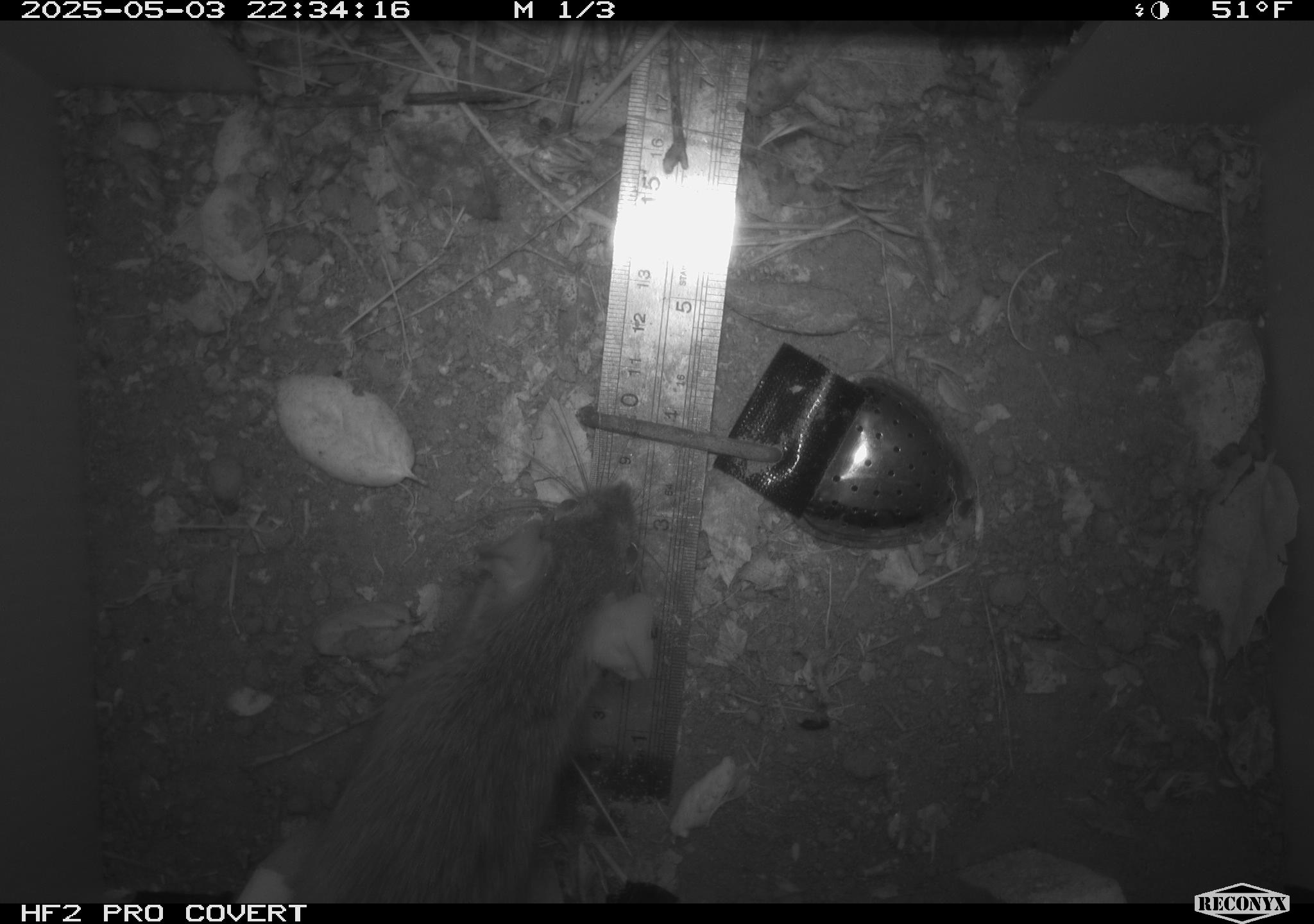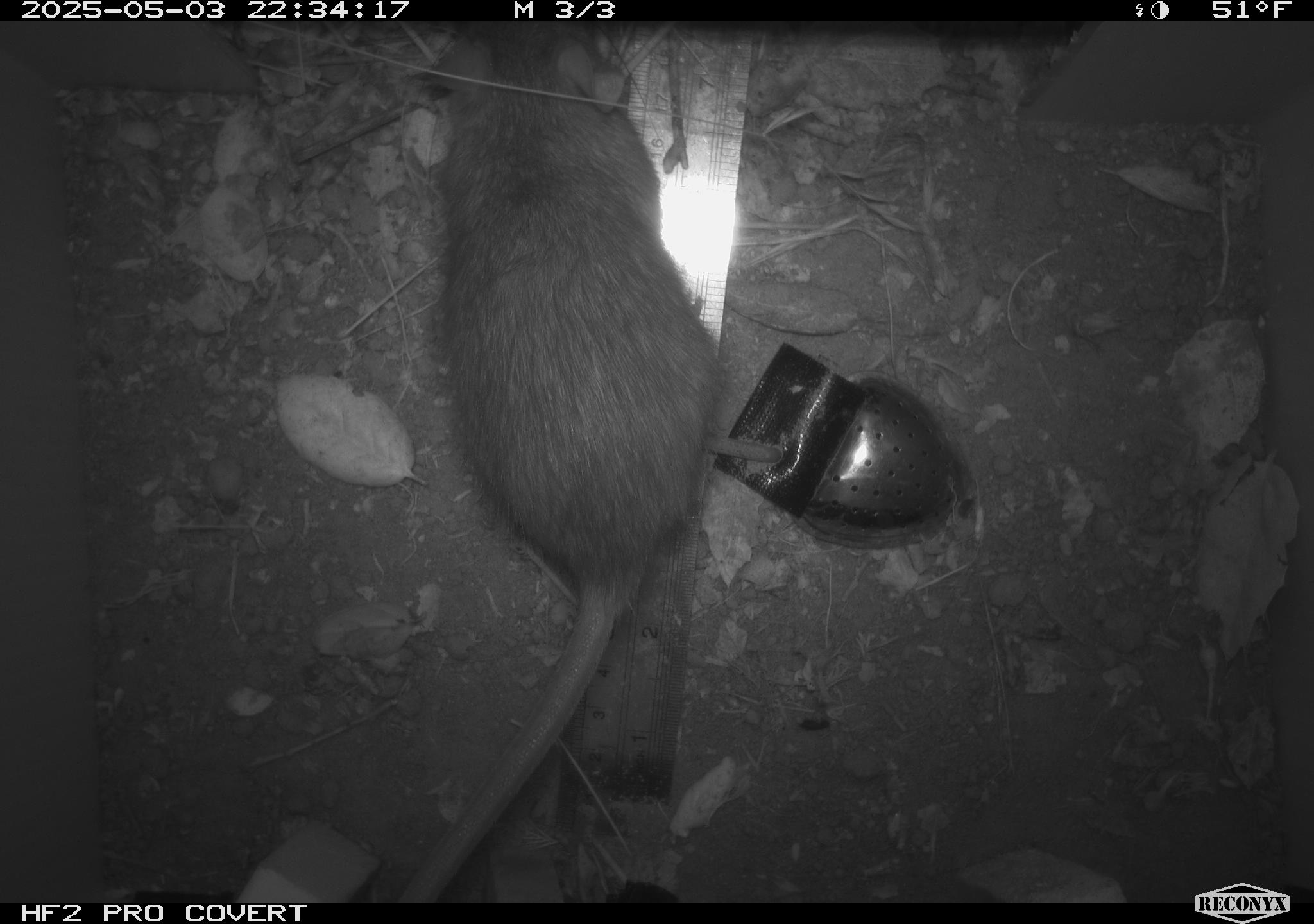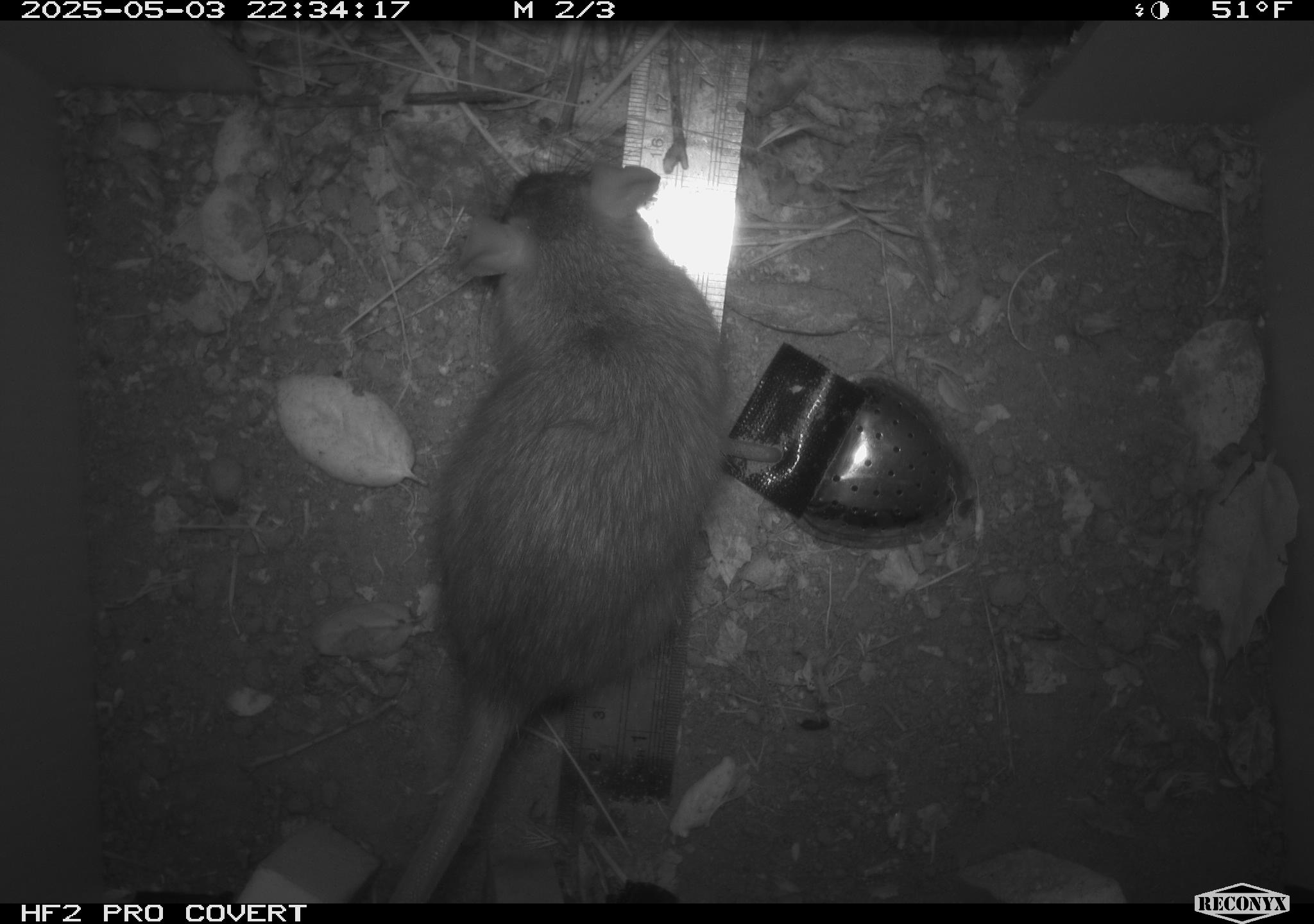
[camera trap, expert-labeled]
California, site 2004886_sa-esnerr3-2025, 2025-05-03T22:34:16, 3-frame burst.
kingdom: Animalia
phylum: Chordata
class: Mammalia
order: Rodentia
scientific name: Rodentia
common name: rodent